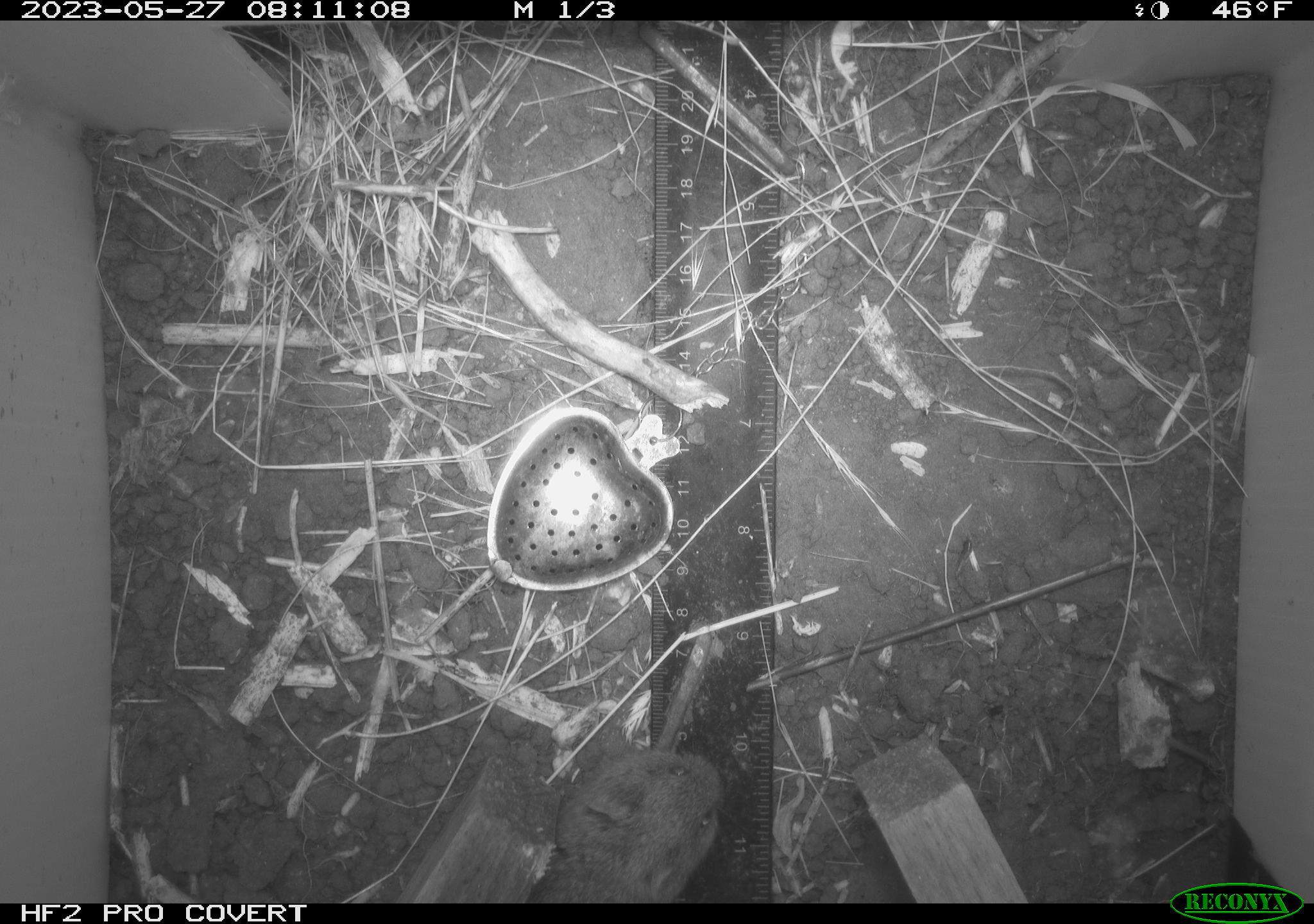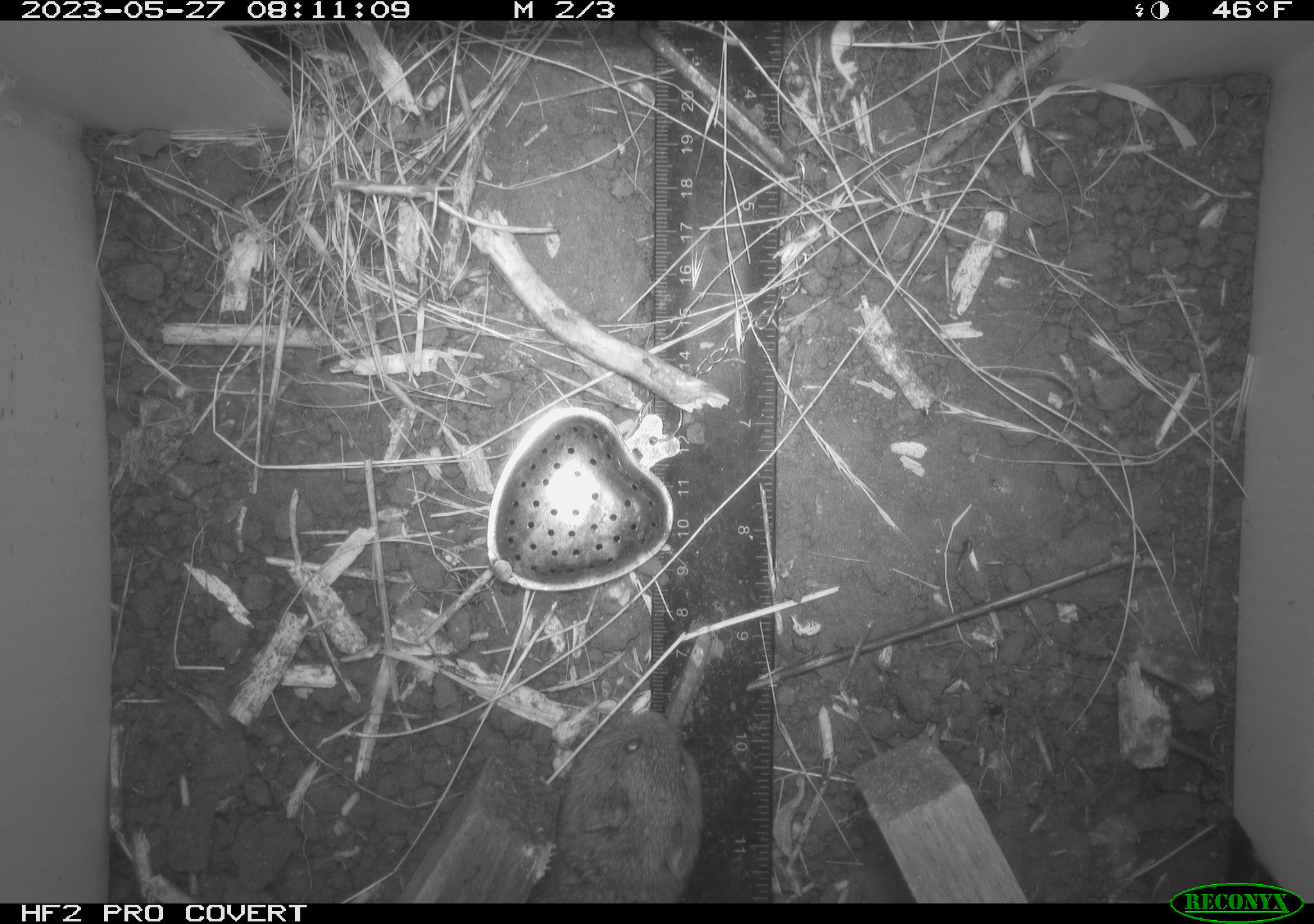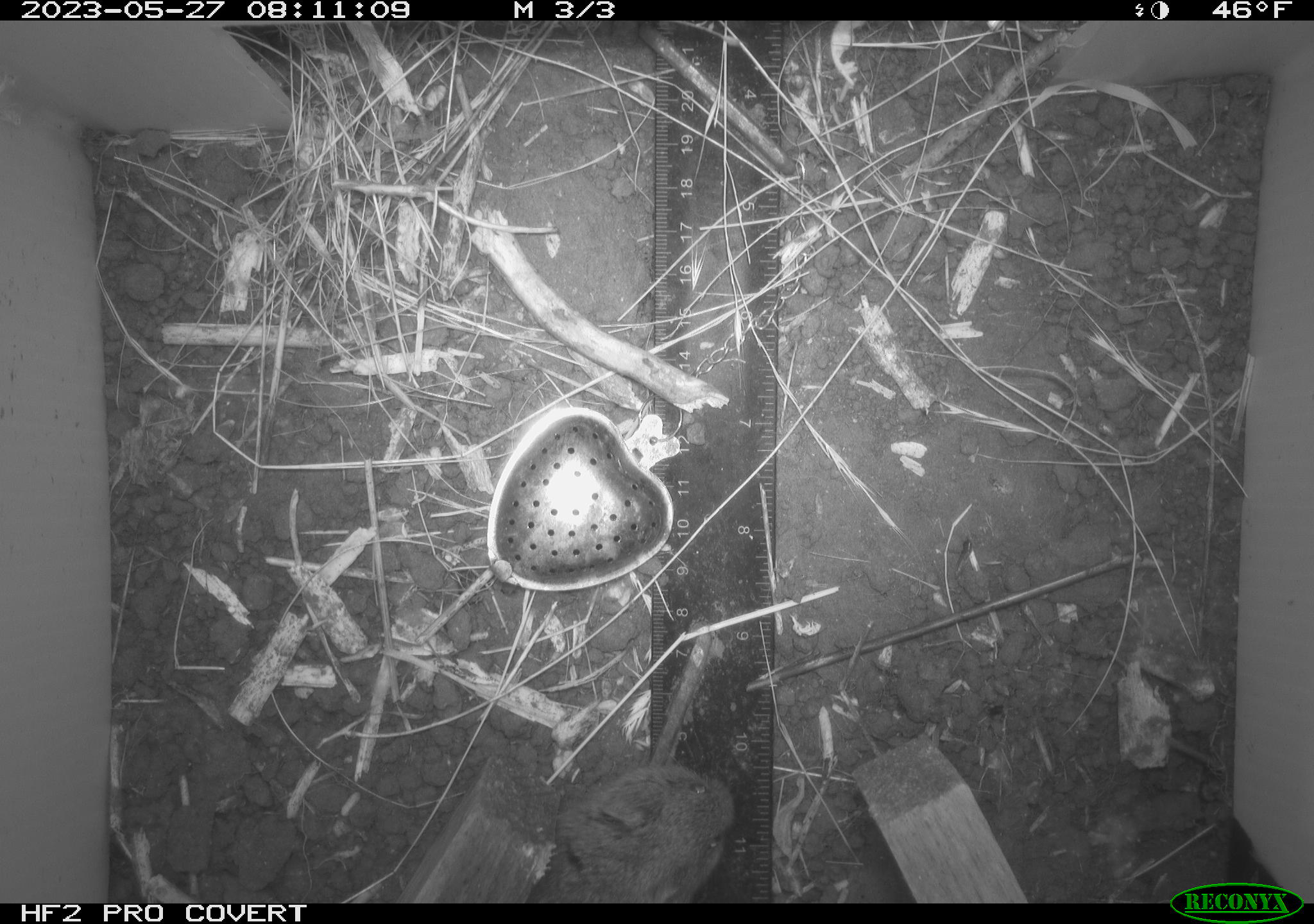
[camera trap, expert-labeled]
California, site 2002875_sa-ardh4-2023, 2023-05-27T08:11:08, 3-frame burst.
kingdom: Animalia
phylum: Chordata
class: Mammalia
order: Rodentia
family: Cricetidae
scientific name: Arvicolinae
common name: voles, lemmings, and muskrats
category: arvicolinae subfamily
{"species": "arvicolinae subfamily (voles, lemmings, and muskrats) (Arvicolinae)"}